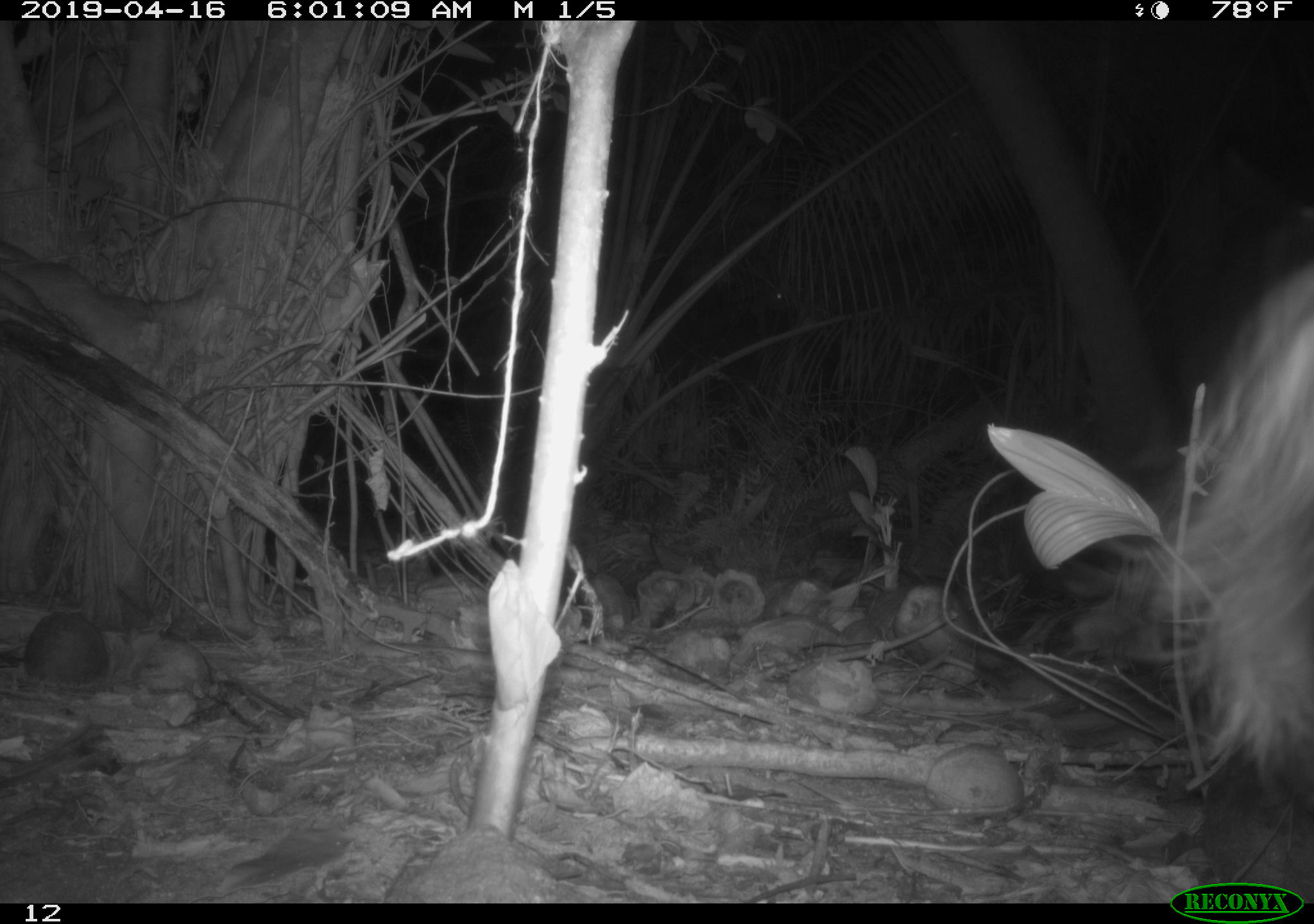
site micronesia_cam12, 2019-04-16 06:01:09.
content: unidentified animal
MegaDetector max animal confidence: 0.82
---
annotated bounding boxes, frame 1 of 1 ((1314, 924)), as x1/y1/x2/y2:
unknown: 1106/254/1314/828